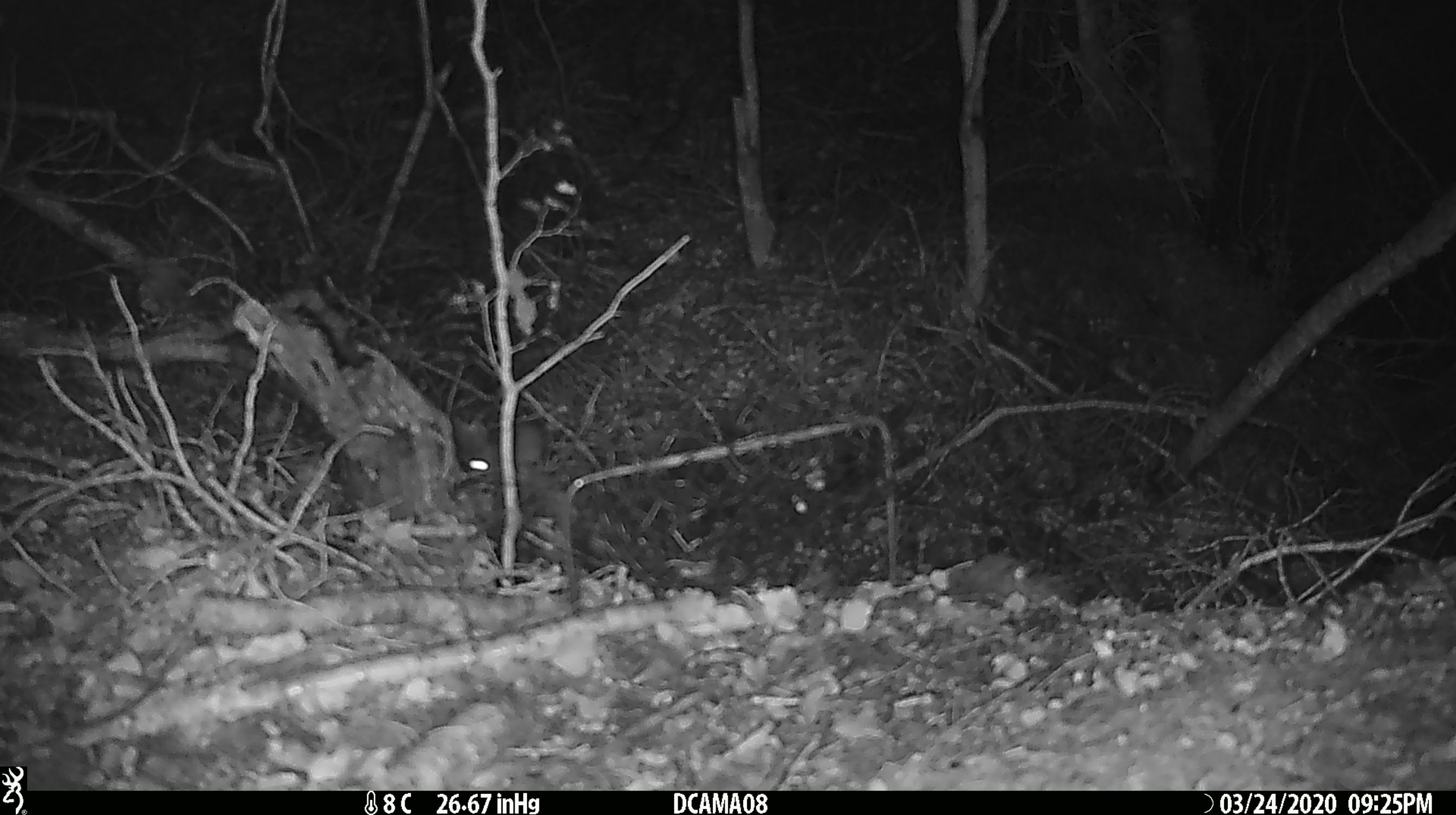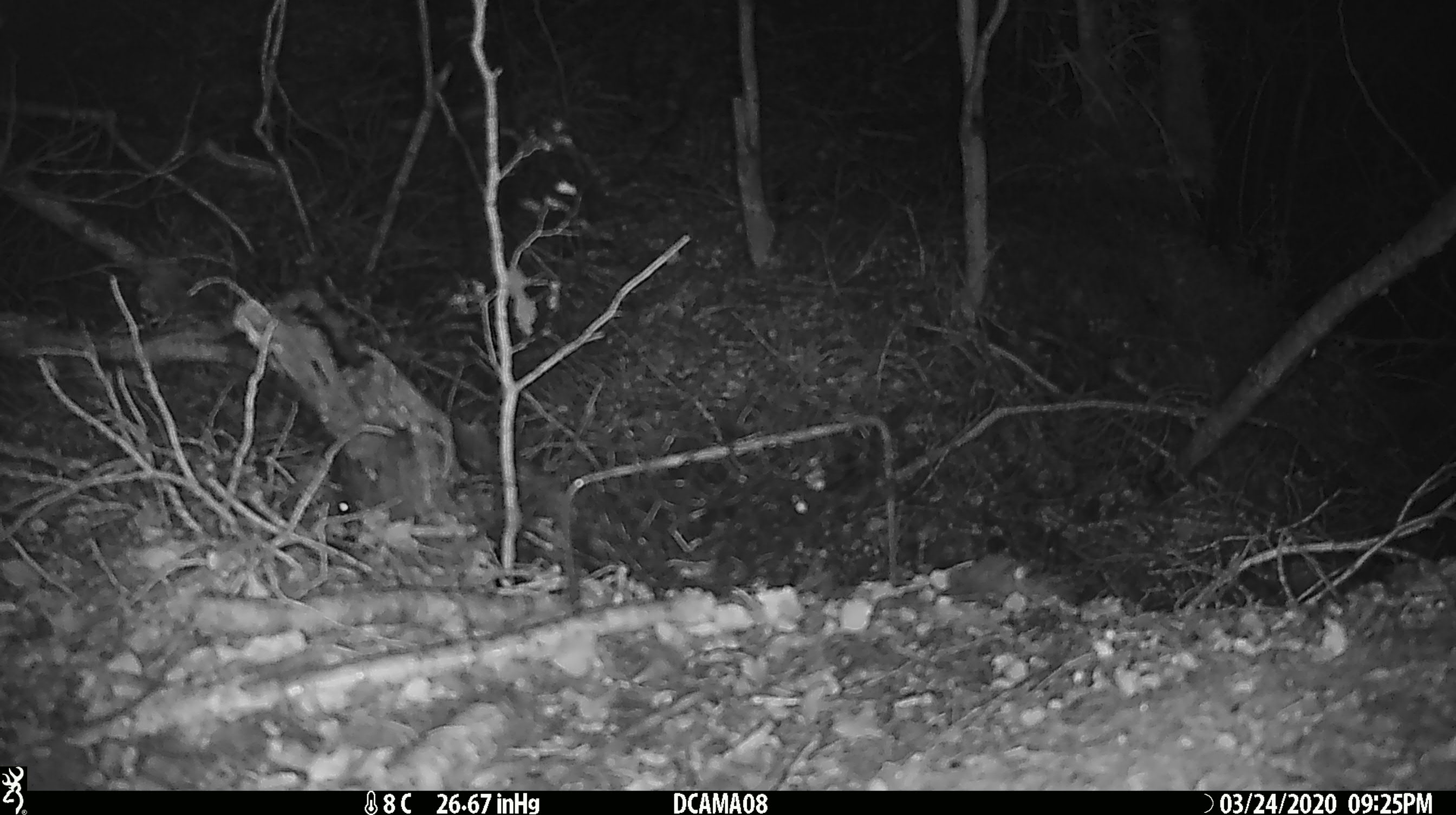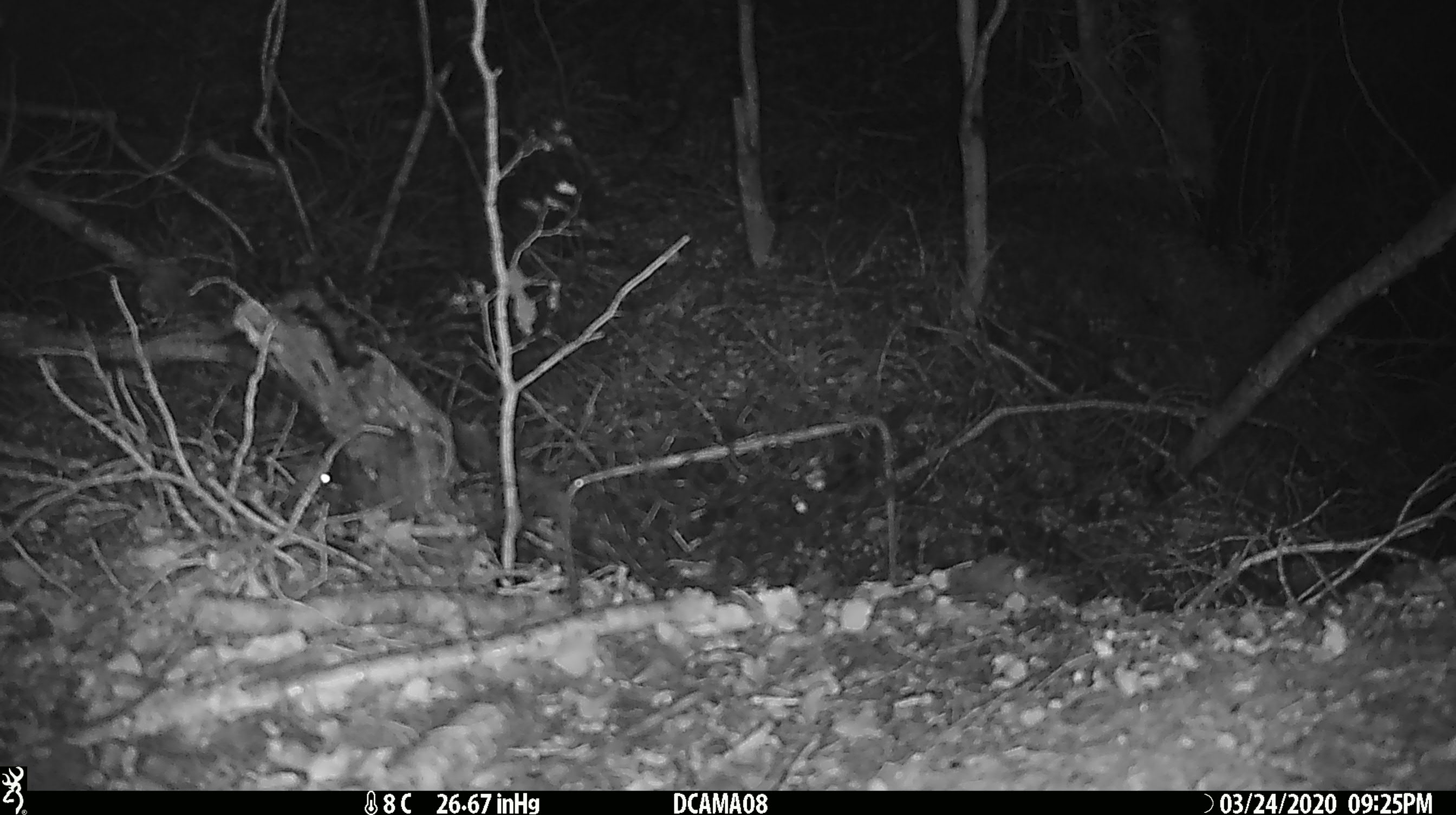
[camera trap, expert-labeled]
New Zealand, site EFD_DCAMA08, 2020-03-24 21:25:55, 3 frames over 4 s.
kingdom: Animalia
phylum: Chordata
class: Mammalia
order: Rodentia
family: Muridae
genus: Mus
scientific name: Mus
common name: mouse